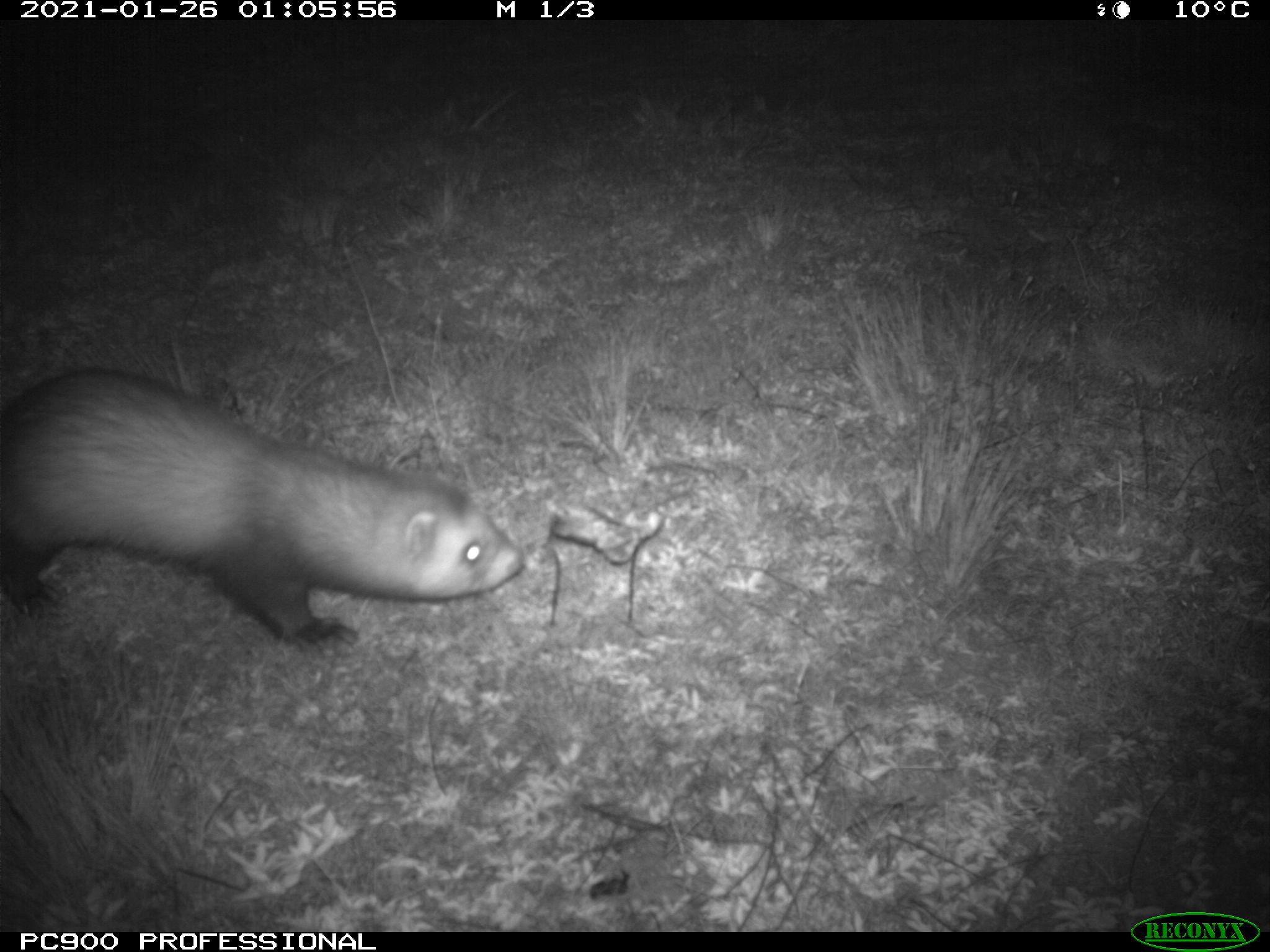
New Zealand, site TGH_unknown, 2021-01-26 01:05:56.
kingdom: Animalia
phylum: Chordata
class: Mammalia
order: Carnivora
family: Mustelidae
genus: Mustela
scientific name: Mustela furo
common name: ferret